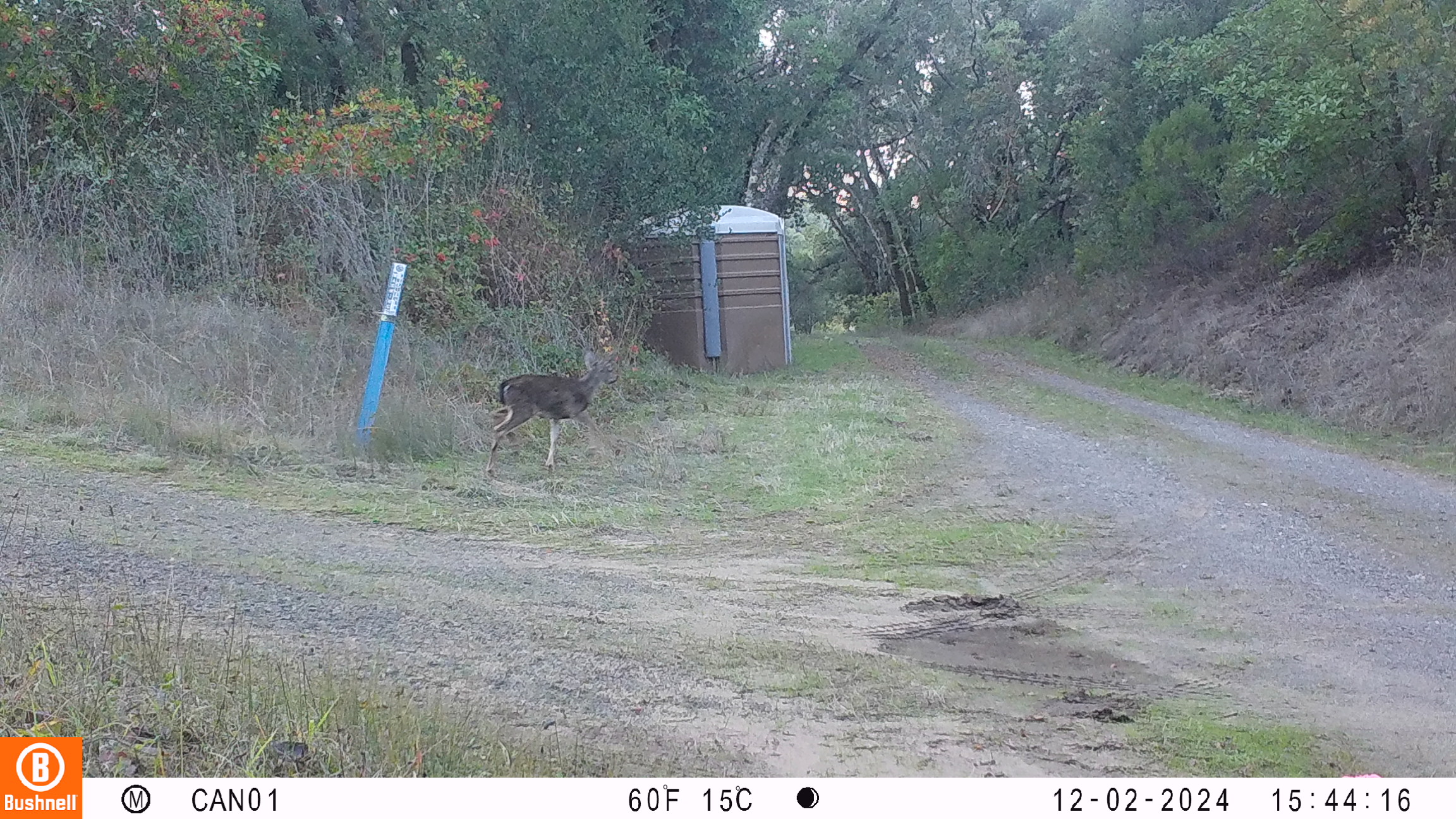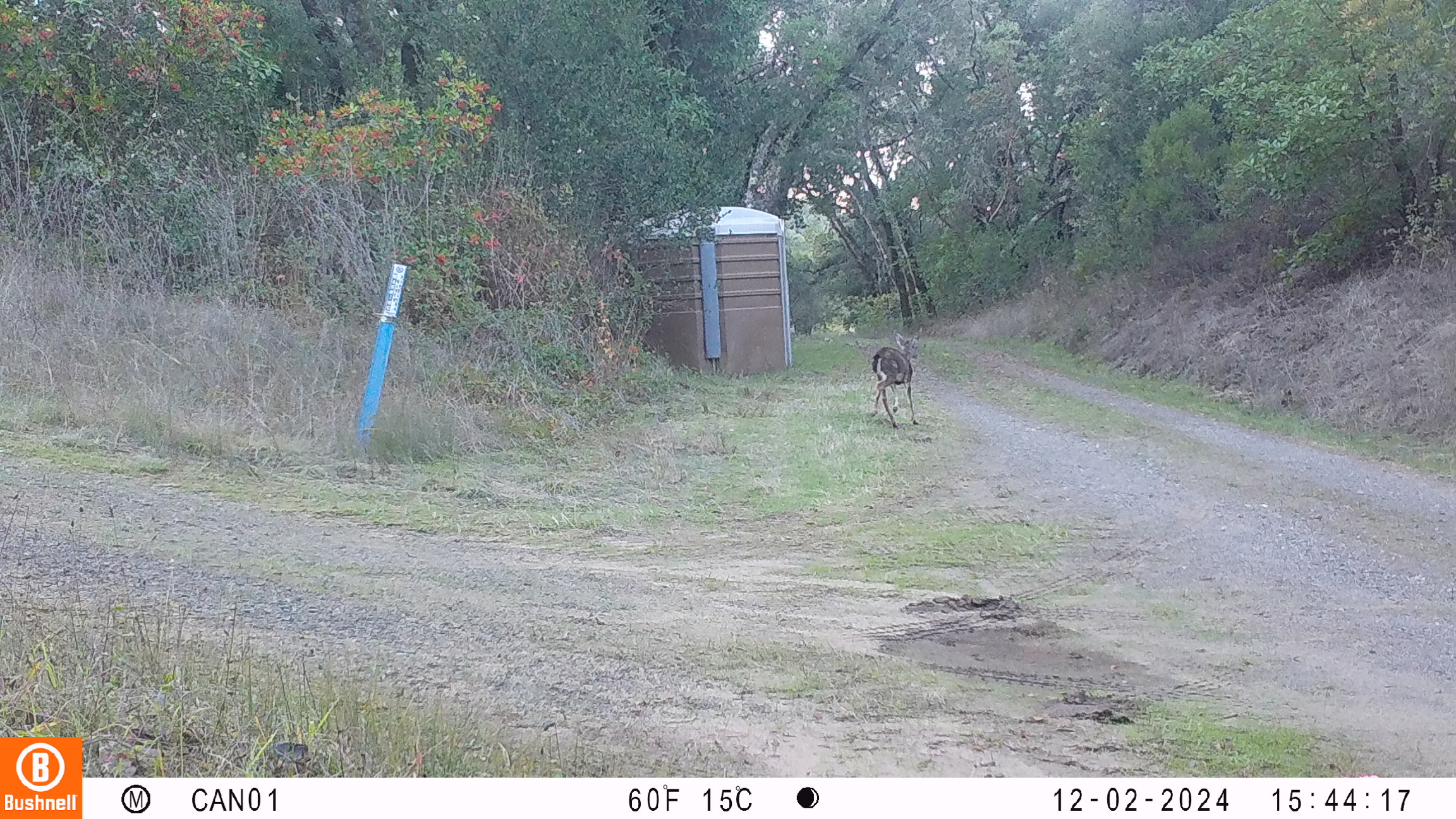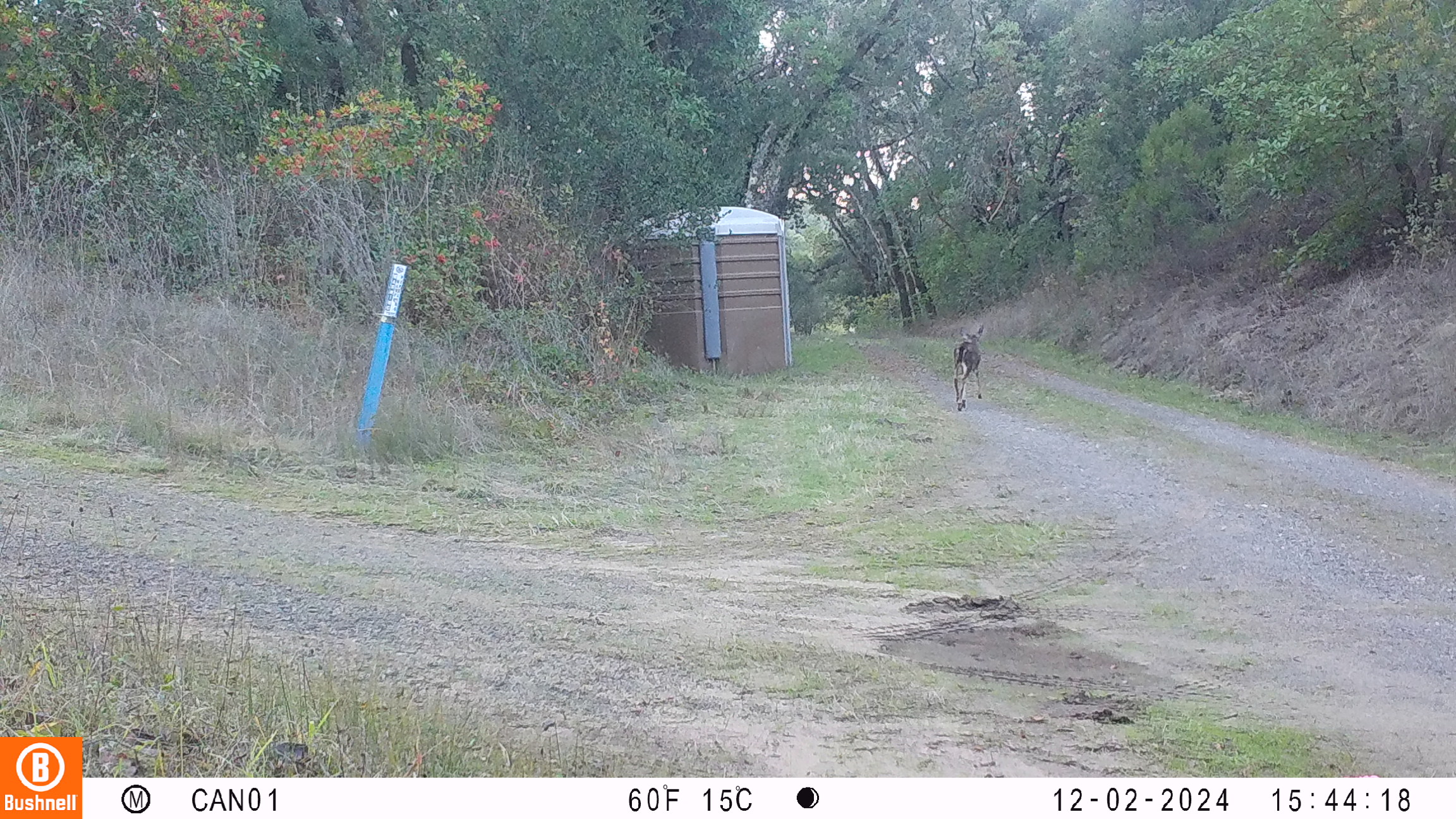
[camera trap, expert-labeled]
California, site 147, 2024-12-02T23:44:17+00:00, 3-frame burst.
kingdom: Animalia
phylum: Chordata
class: Mammalia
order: Artiodactyla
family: Cervidae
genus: Odocoileus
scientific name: Odocoileus hemionus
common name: mule deer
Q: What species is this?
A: Mule deer (Odocoileus hemionus).